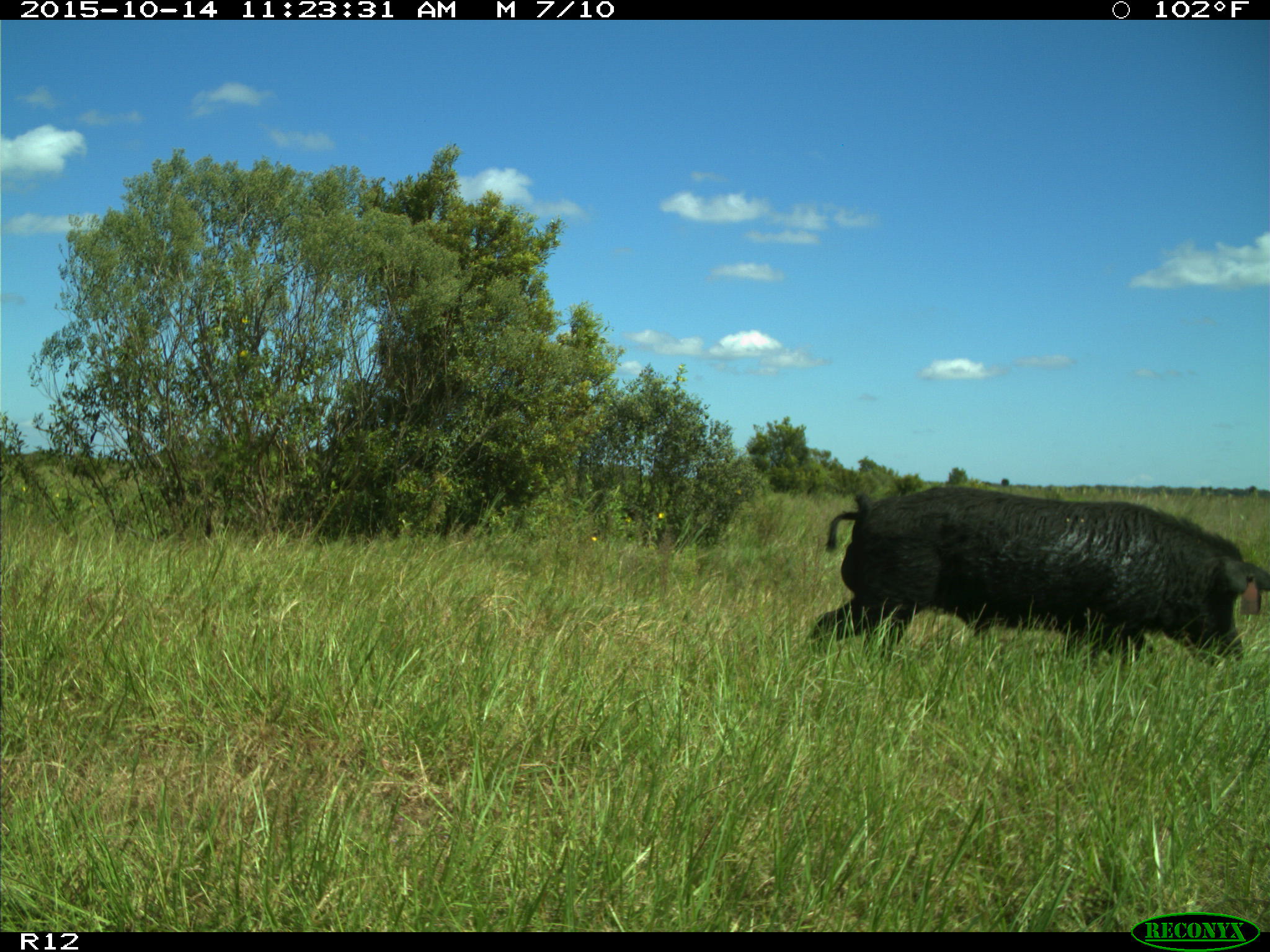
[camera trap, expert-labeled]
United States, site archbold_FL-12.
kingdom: Animalia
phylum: Chordata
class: Mammalia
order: Artiodactyla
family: Suidae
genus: Sus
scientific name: Sus scrofa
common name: wild boar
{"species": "Sus scrofa (wild boar)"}